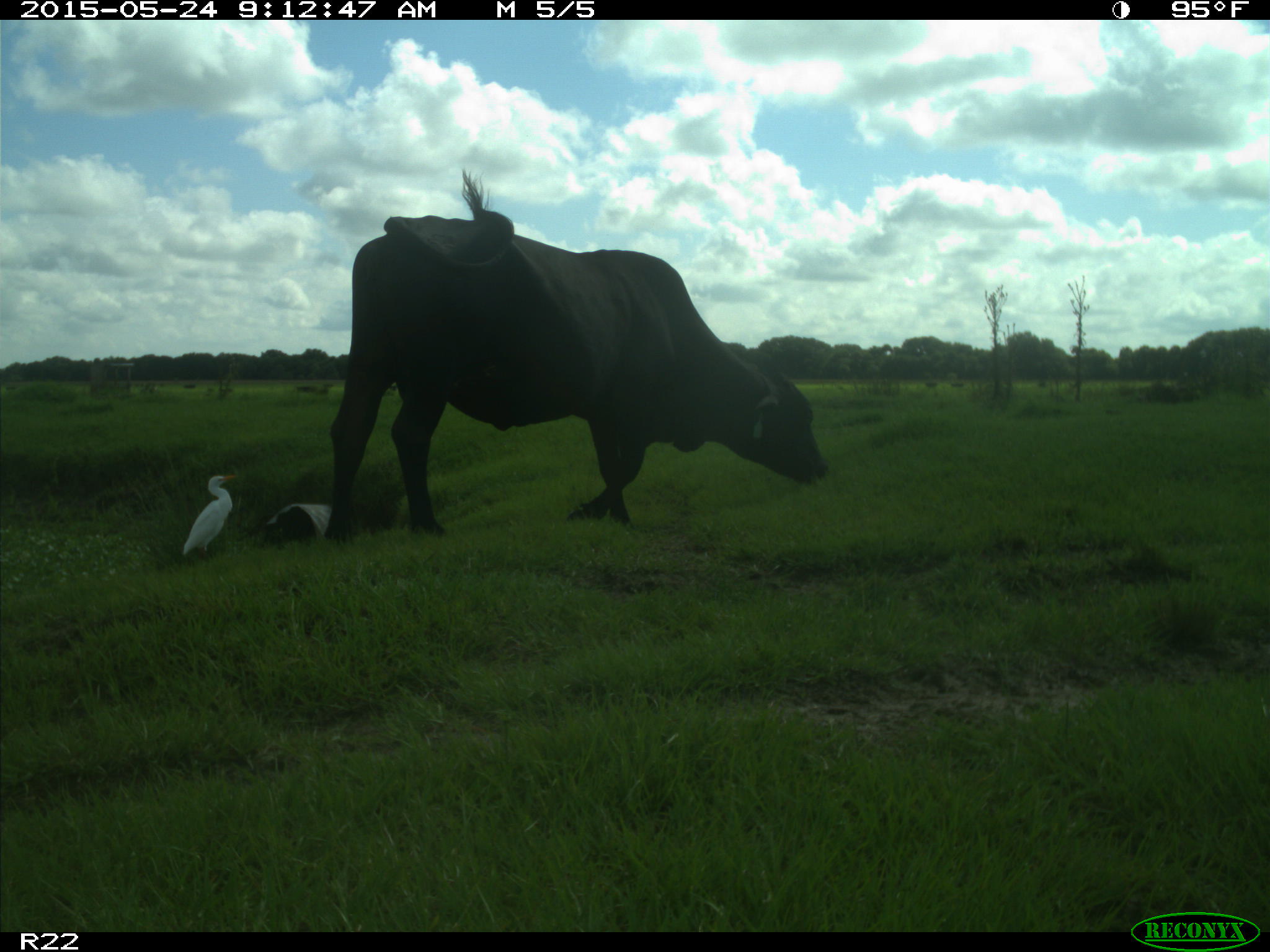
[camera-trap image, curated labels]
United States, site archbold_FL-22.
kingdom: Animalia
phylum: Chordata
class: Mammalia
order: Artiodactyla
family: Bovidae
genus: Bos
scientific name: Bos taurus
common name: domestic cow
Bos taurus (domestic cow).